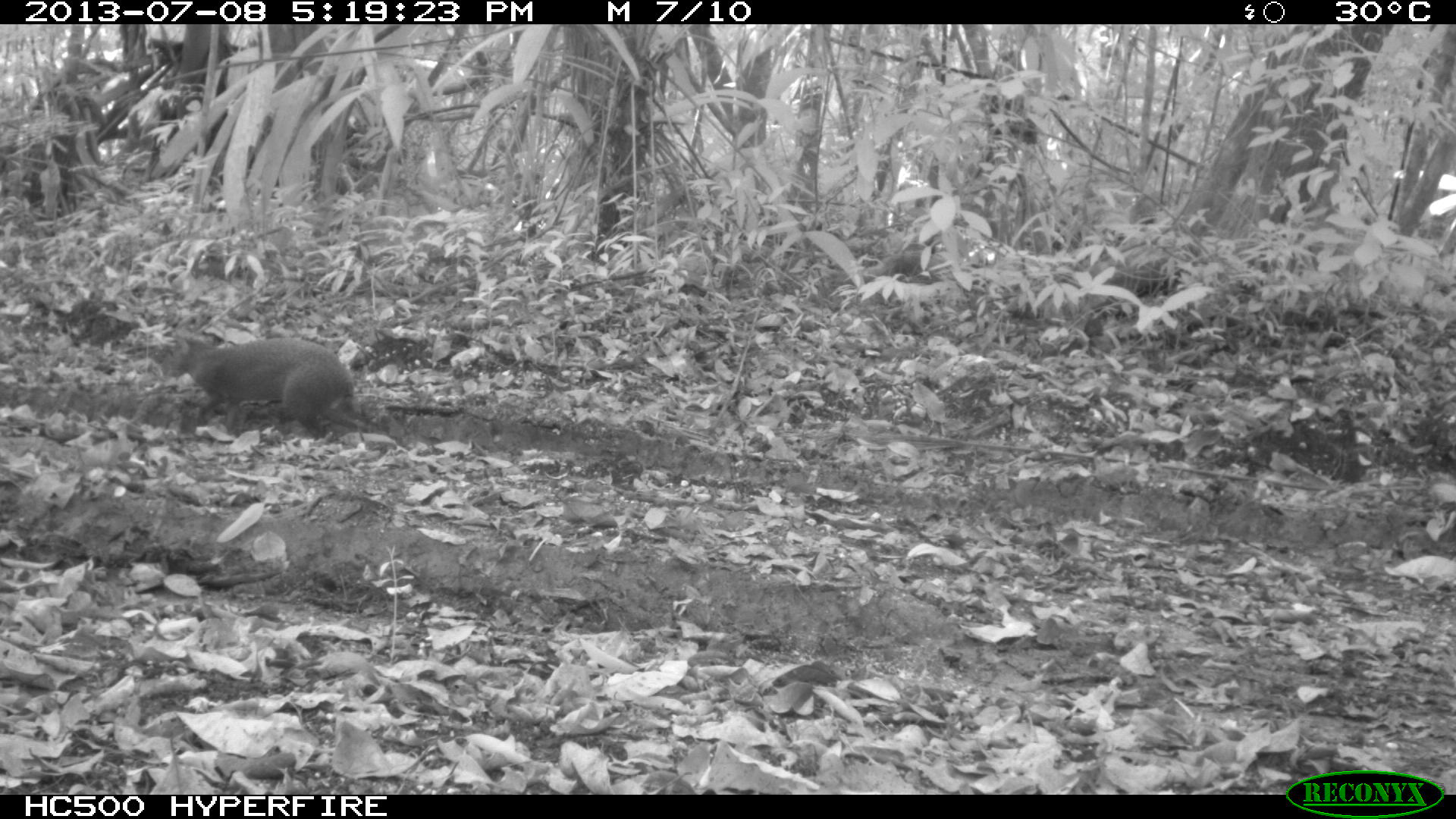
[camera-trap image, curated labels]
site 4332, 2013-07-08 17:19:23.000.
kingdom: Animalia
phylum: Chordata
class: Mammalia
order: Rodentia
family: Dasyproctidae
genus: Dasyprocta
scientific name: Dasyprocta punctata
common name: central american agouti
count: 1